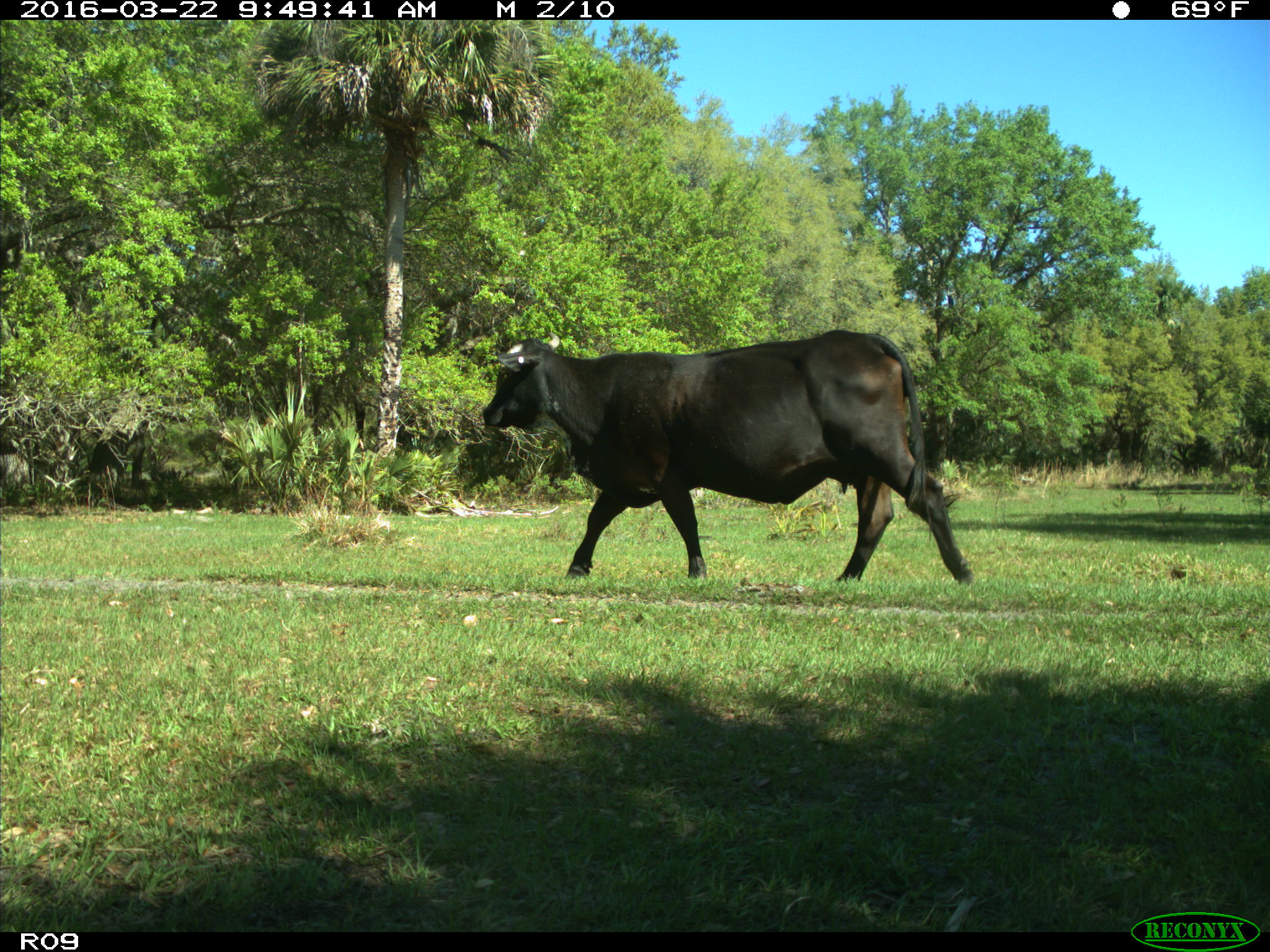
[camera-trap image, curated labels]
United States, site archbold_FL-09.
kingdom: Animalia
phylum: Chordata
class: Mammalia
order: Artiodactyla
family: Bovidae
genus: Bos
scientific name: Bos taurus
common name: domestic cow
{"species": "Bos taurus (domestic cow)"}